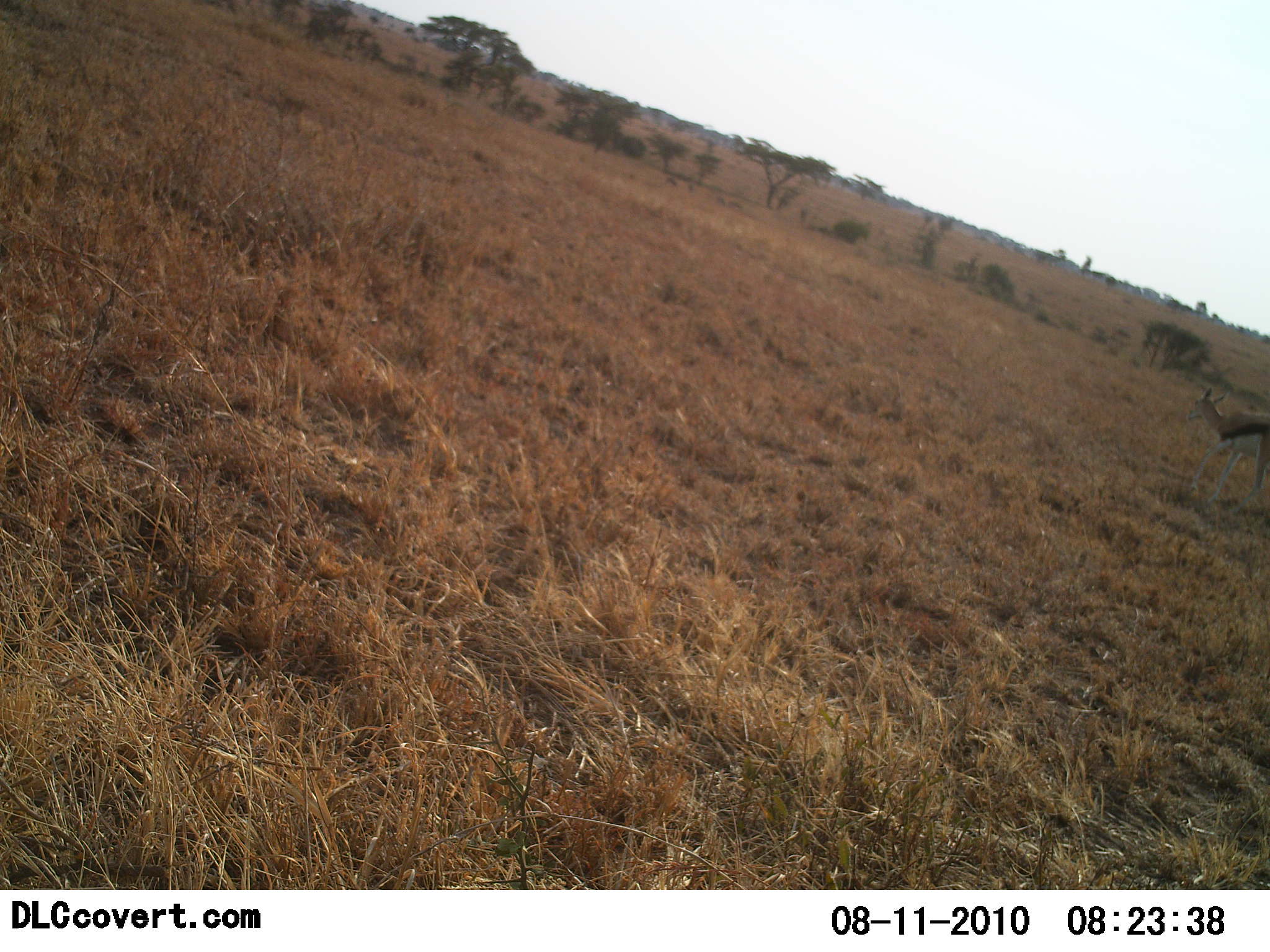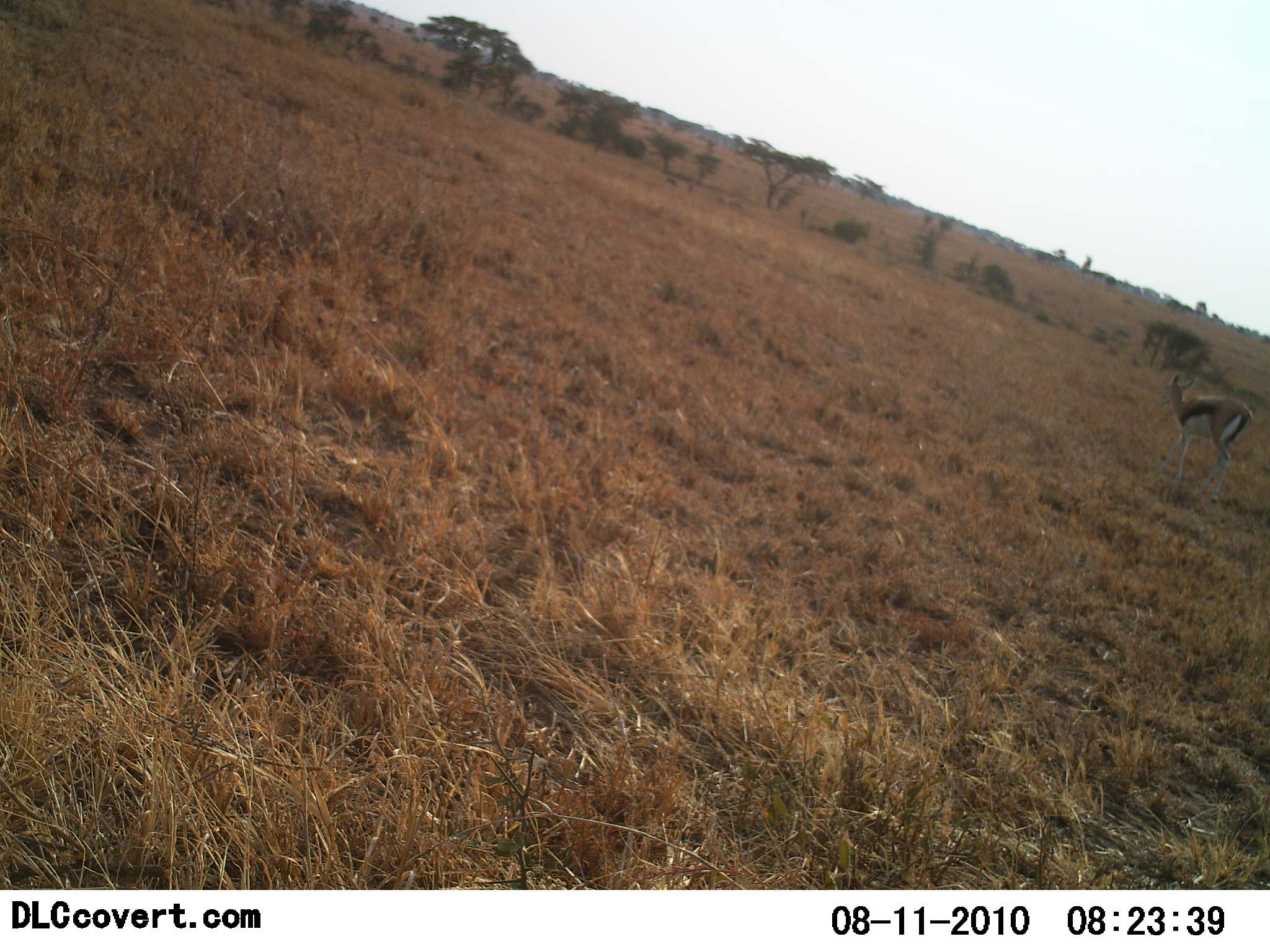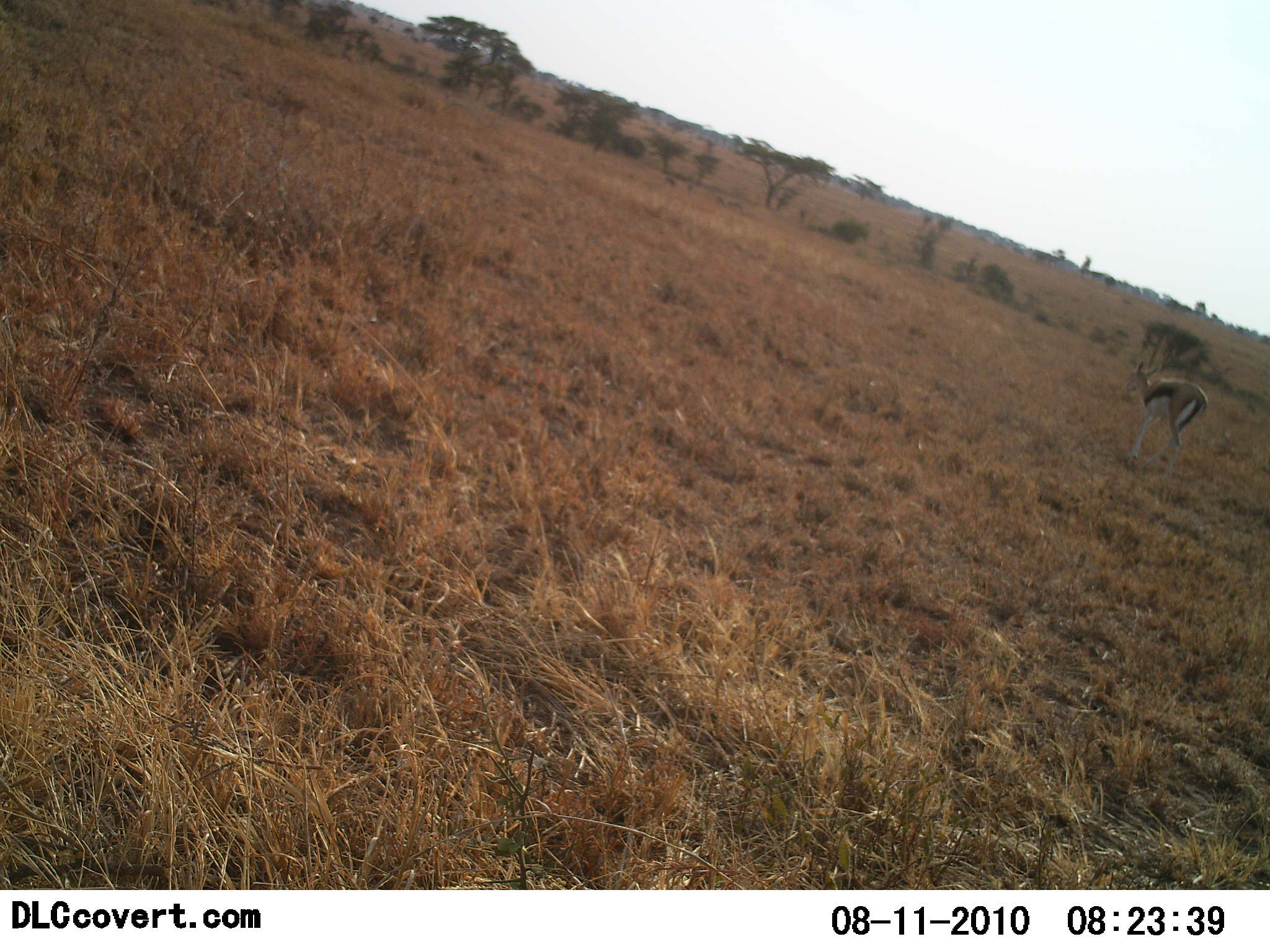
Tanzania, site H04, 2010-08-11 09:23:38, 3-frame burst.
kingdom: Animalia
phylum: Chordata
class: Mammalia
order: Artiodactyla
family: Bovidae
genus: Eudorcas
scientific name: Eudorcas thomsonii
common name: thomson's gazelle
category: gazellethomsons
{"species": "gazellethomsons (thomson's gazelle) (Eudorcas thomsonii)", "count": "1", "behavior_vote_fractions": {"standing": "17%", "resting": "0%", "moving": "92%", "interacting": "0%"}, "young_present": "0%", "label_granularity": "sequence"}